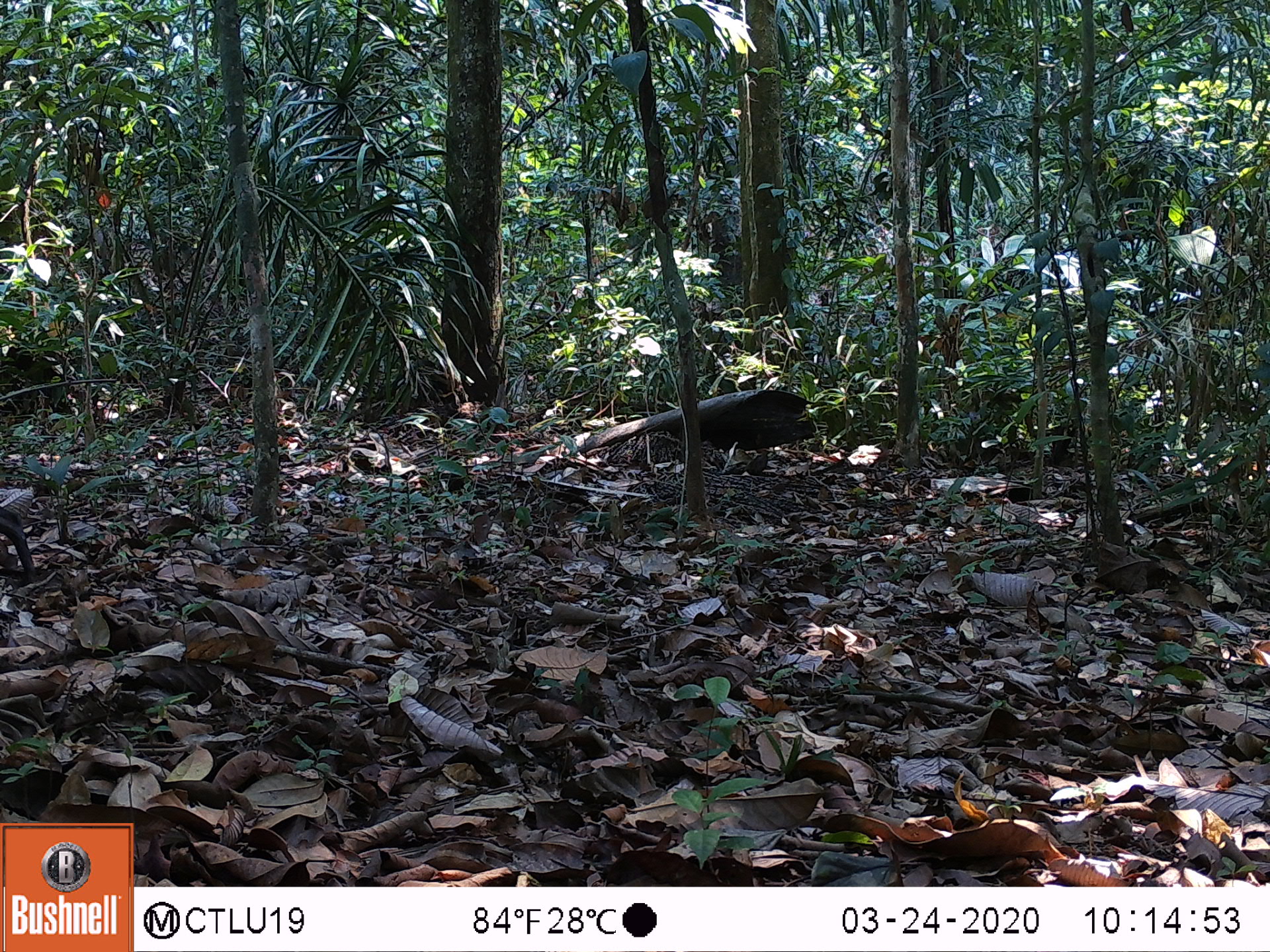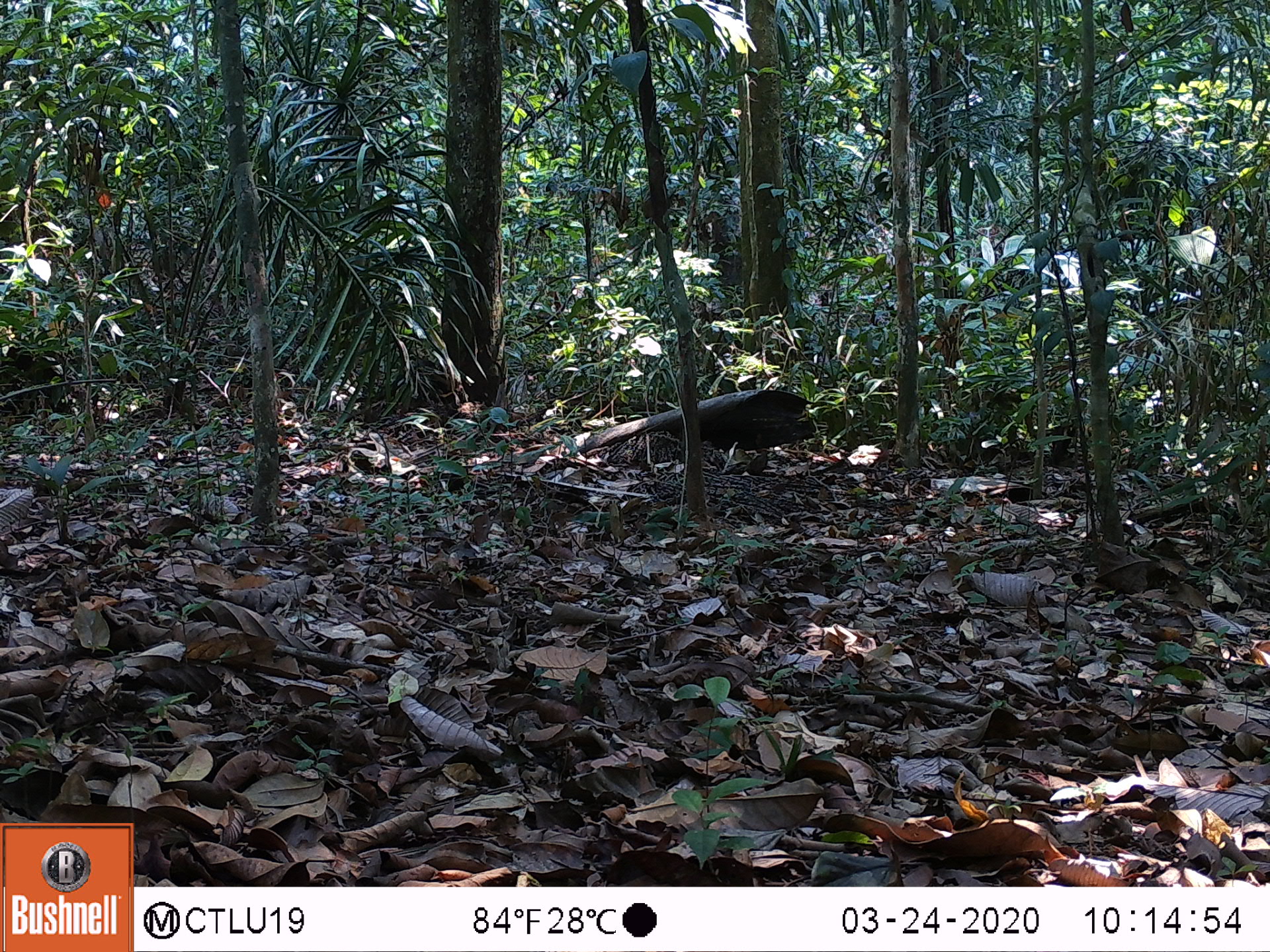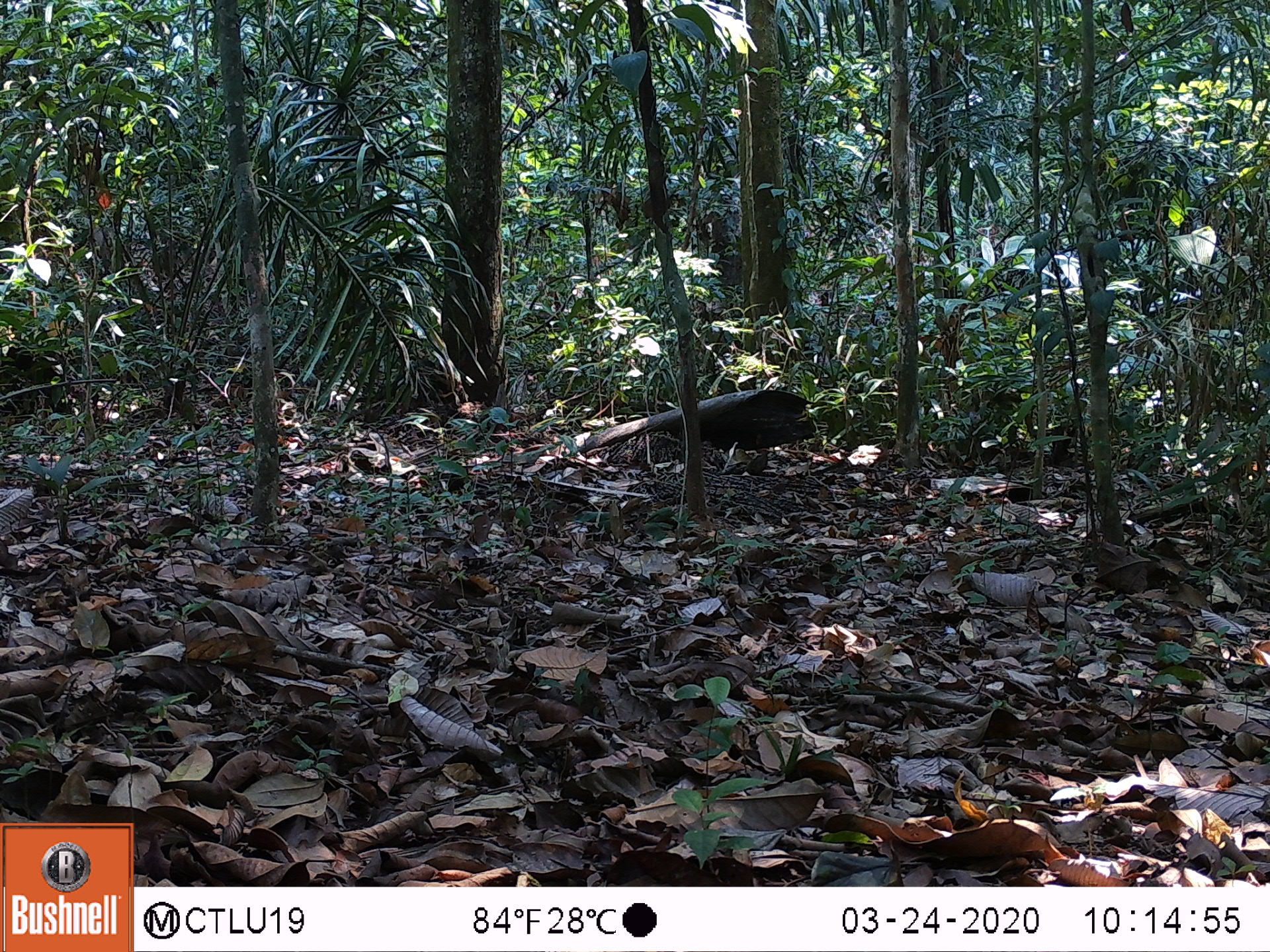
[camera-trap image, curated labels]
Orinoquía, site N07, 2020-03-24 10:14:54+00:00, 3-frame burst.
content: unidentified animal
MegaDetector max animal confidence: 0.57